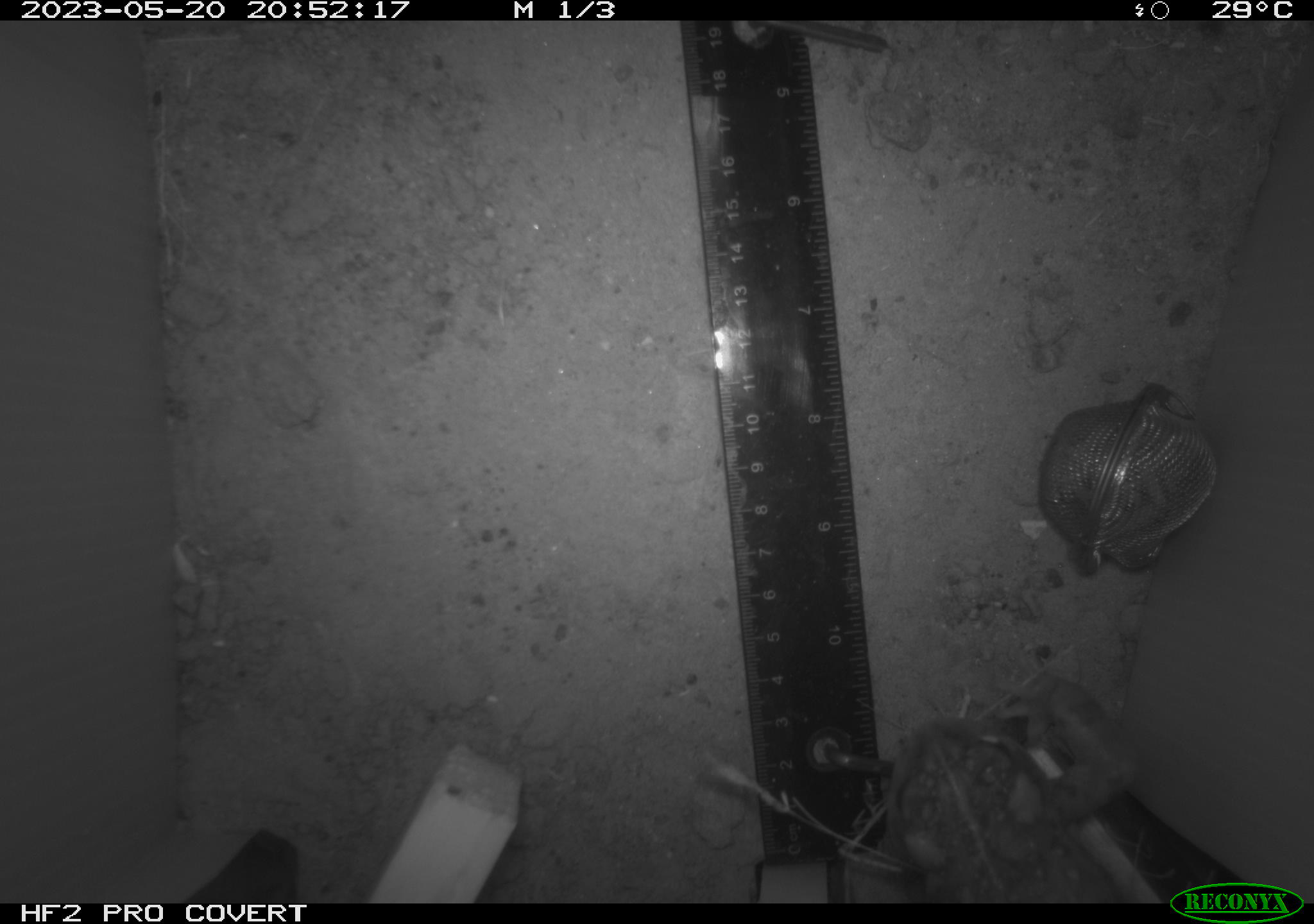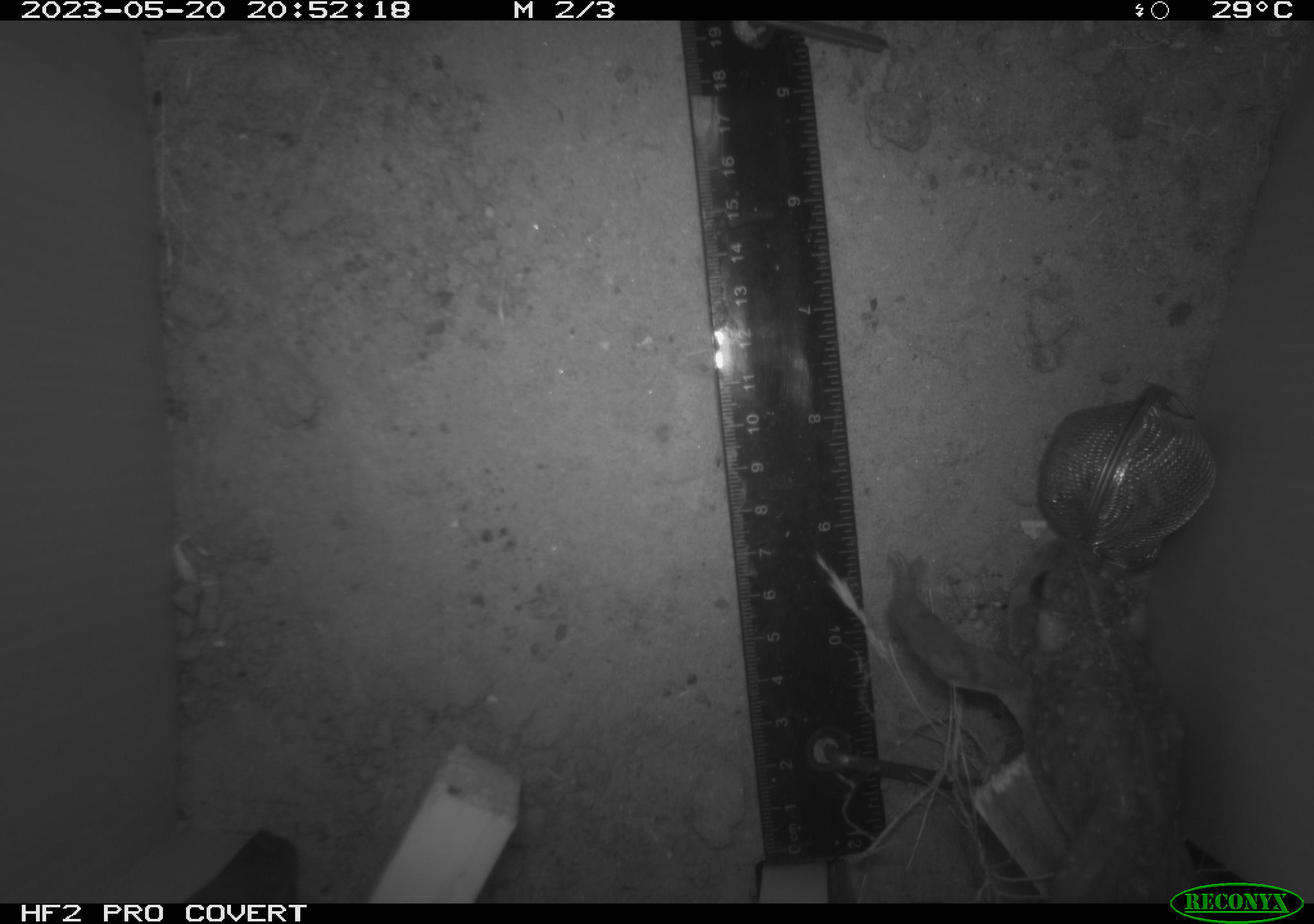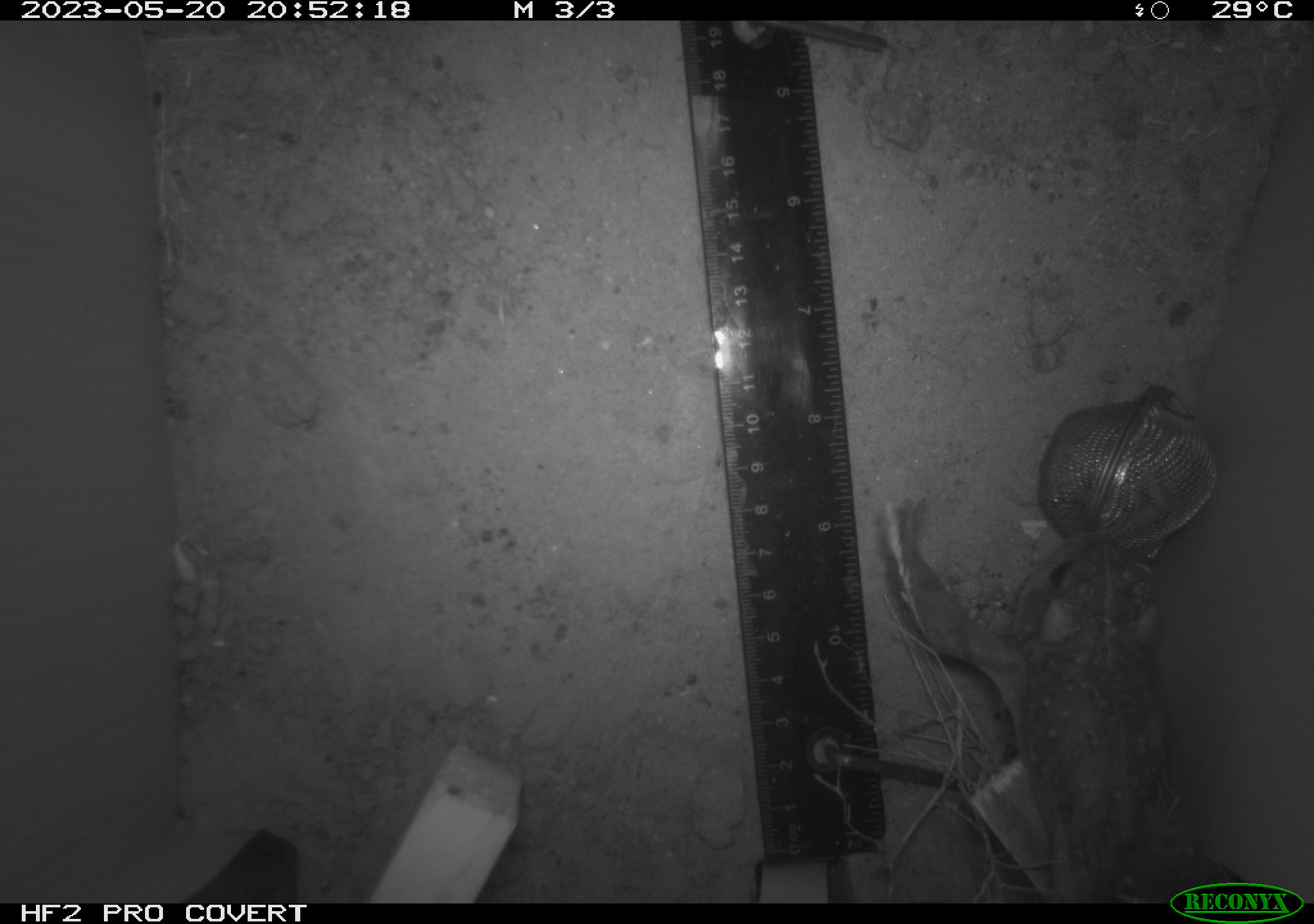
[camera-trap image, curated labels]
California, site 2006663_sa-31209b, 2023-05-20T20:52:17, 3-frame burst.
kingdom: Animalia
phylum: Chordata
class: Amphibia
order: Anura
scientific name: Anura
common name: frogs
Frogs (Anura).